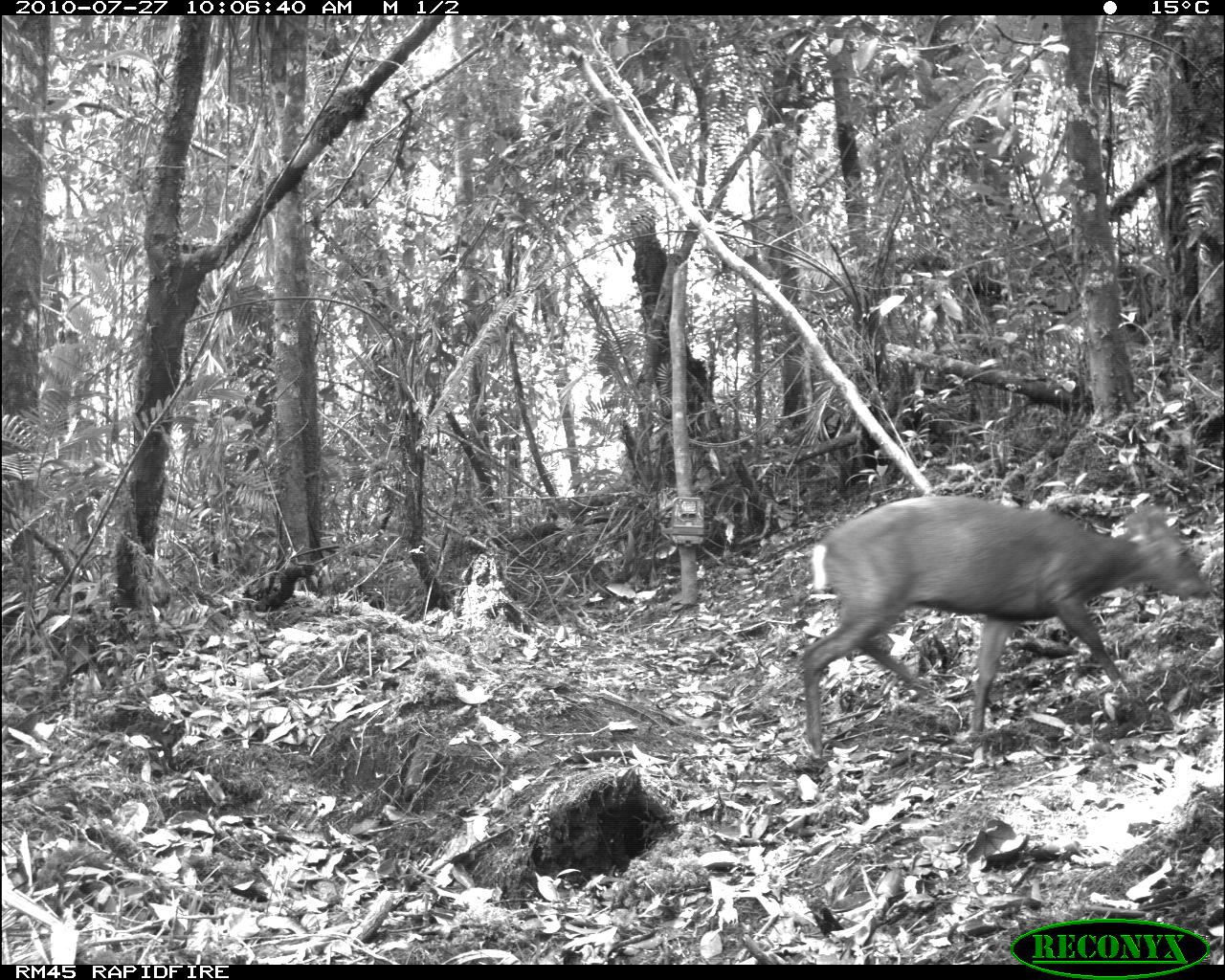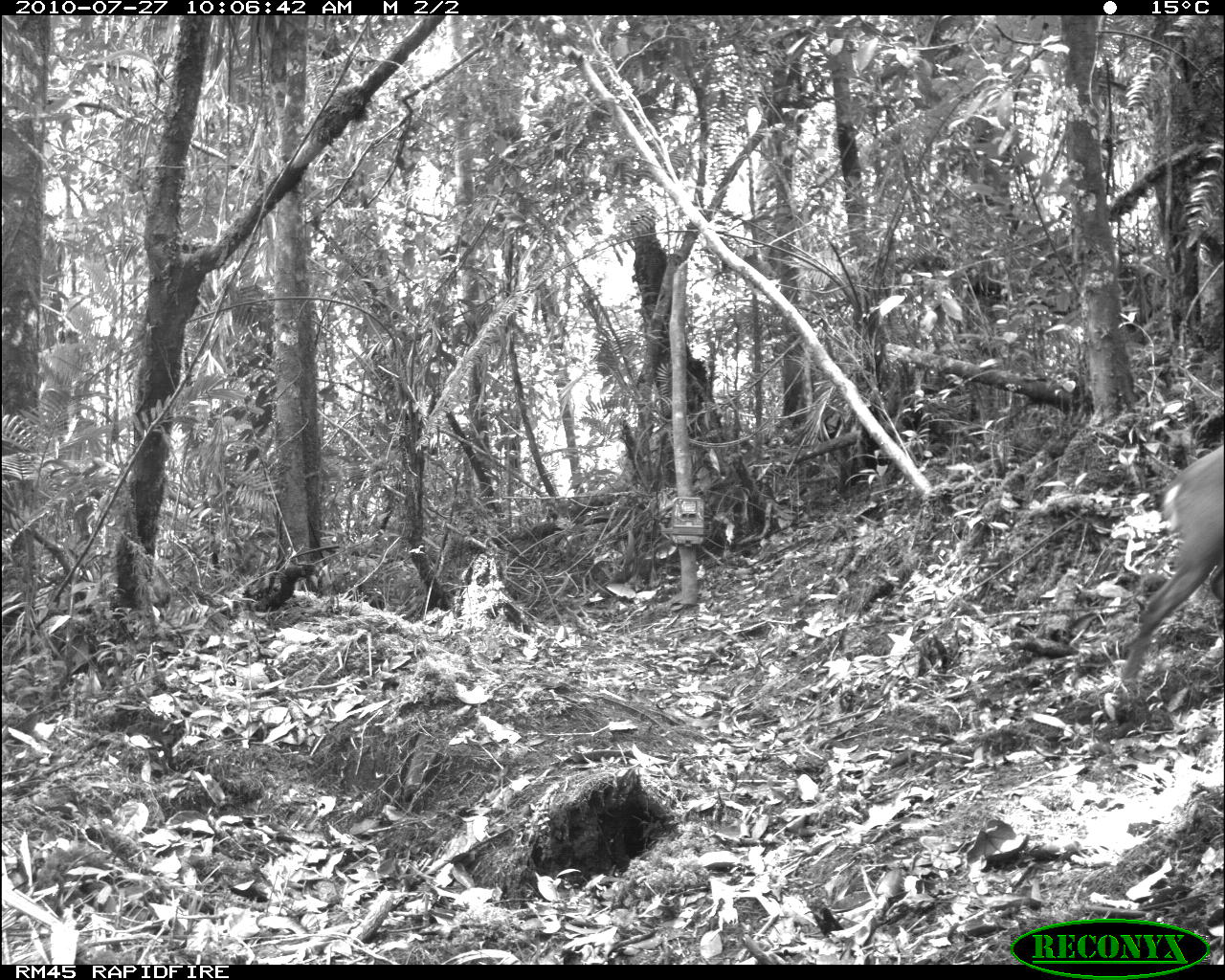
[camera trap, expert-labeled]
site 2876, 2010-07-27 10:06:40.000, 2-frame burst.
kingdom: Animalia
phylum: Chordata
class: Mammalia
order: Artiodactyla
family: Cervidae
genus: Muntiacus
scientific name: Muntiacus muntjak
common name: southern red muntjac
Muntiacus muntjak (southern red muntjac), count 1.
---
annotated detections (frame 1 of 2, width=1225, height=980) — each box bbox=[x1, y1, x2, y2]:
muntiacus muntjak: bbox=[799, 493, 1212, 755]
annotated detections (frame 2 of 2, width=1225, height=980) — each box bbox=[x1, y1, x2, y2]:
muntiacus muntjak: bbox=[1119, 438, 1223, 694]